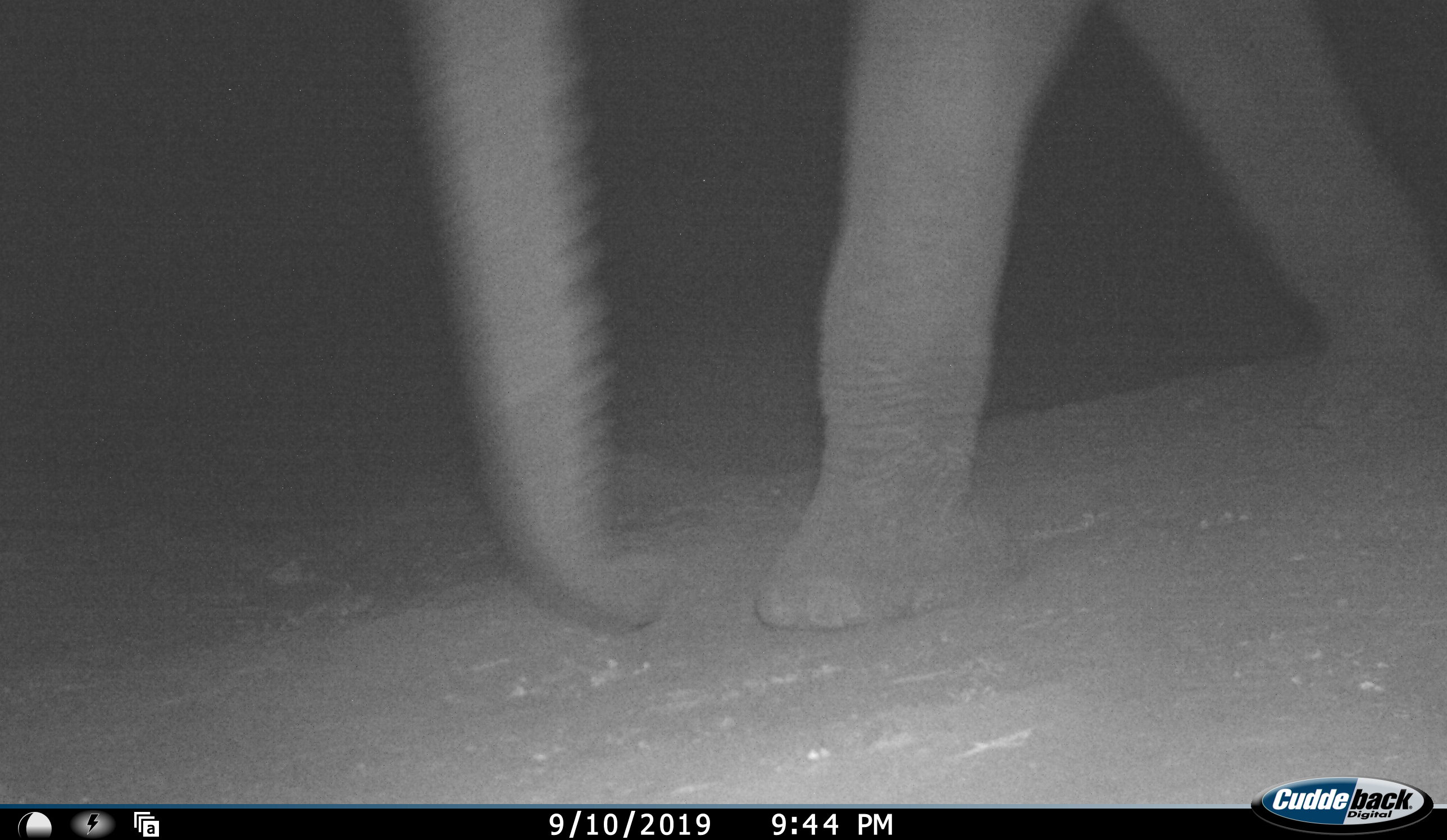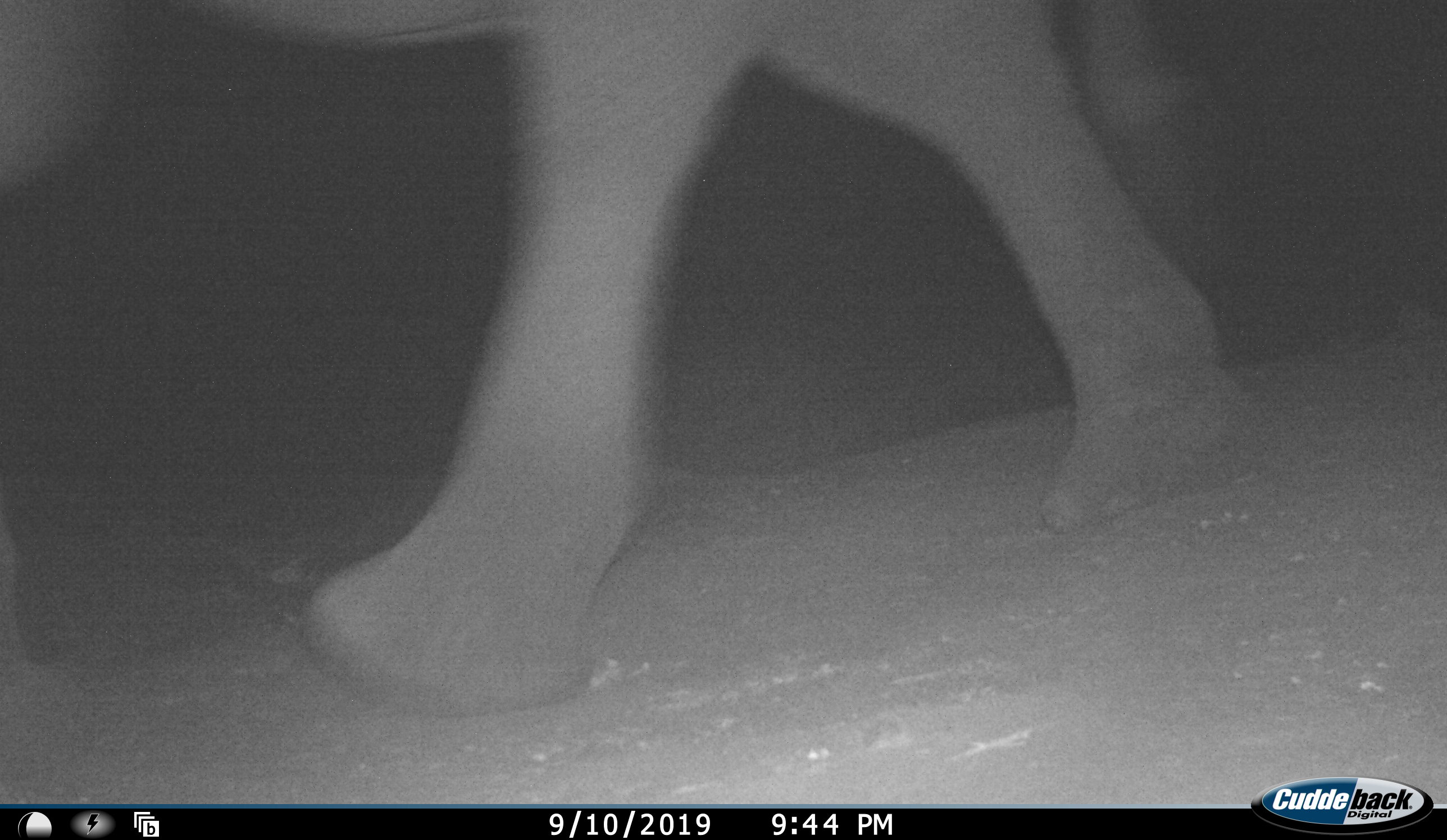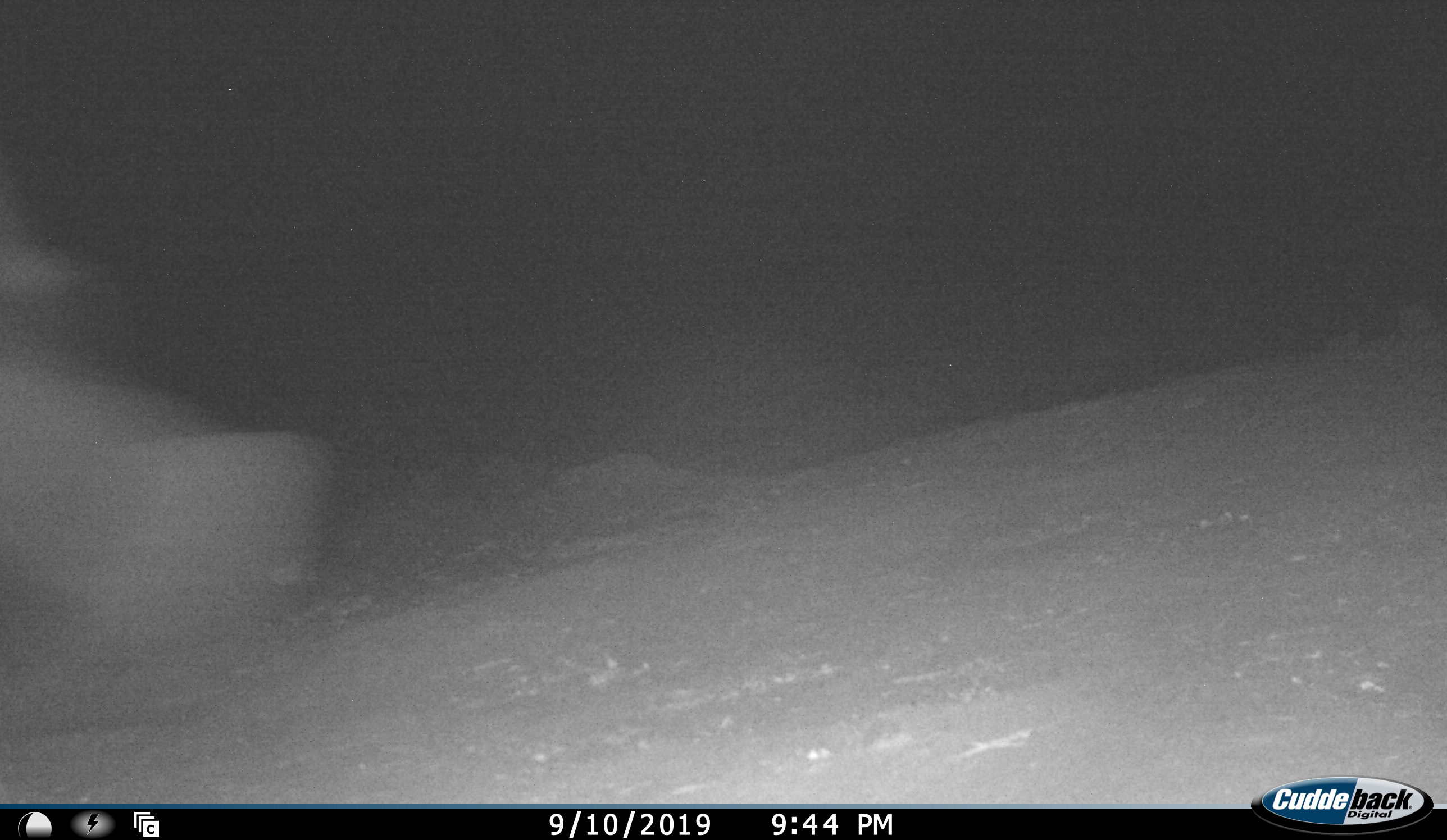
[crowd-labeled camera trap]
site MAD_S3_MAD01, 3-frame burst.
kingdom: Animalia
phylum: Chordata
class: Mammalia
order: Proboscidea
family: Elephantidae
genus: Loxodonta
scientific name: Loxodonta africana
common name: african bush elephant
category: elephant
Elephant (african bush elephant) (Loxodonta africana), count 1. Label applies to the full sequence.